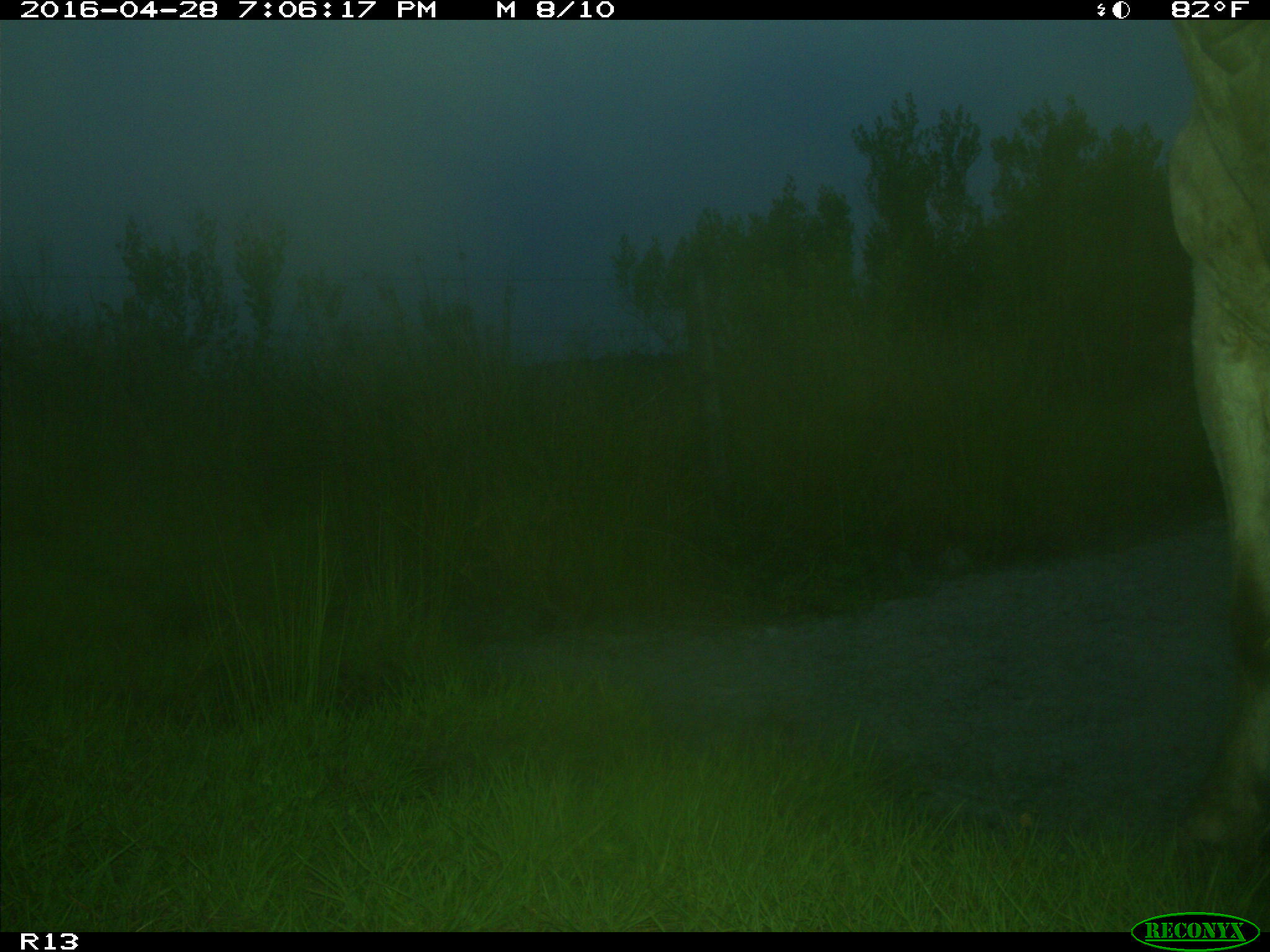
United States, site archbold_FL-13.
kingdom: Animalia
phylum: Chordata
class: Mammalia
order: Artiodactyla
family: Bovidae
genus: Bos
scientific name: Bos taurus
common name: domestic cow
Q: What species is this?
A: Bos taurus (domestic cow).